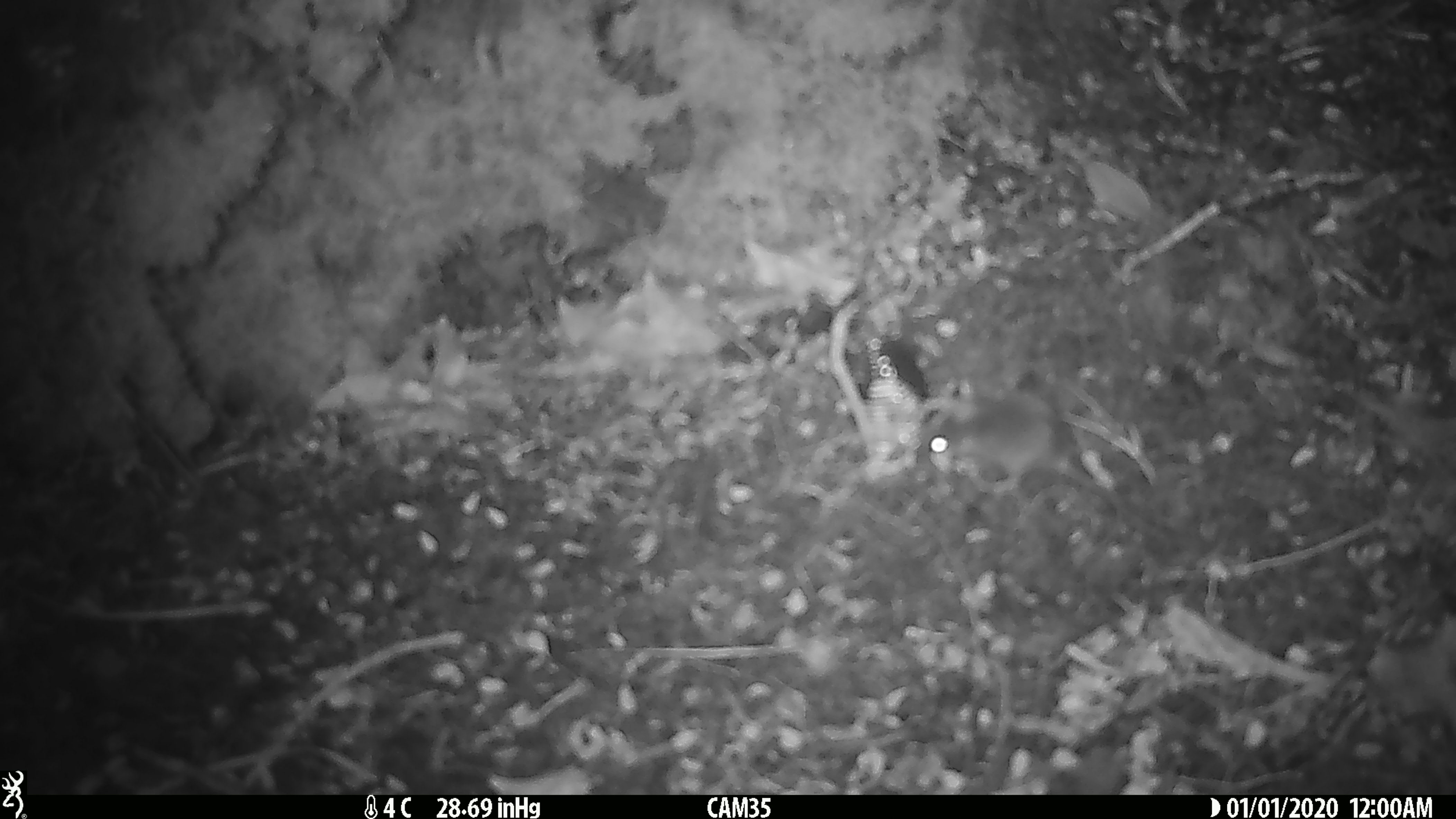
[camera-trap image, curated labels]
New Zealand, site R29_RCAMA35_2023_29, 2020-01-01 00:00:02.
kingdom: Animalia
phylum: Chordata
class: Mammalia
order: Rodentia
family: Muridae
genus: Mus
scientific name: Mus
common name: mouse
Mouse (Mus).